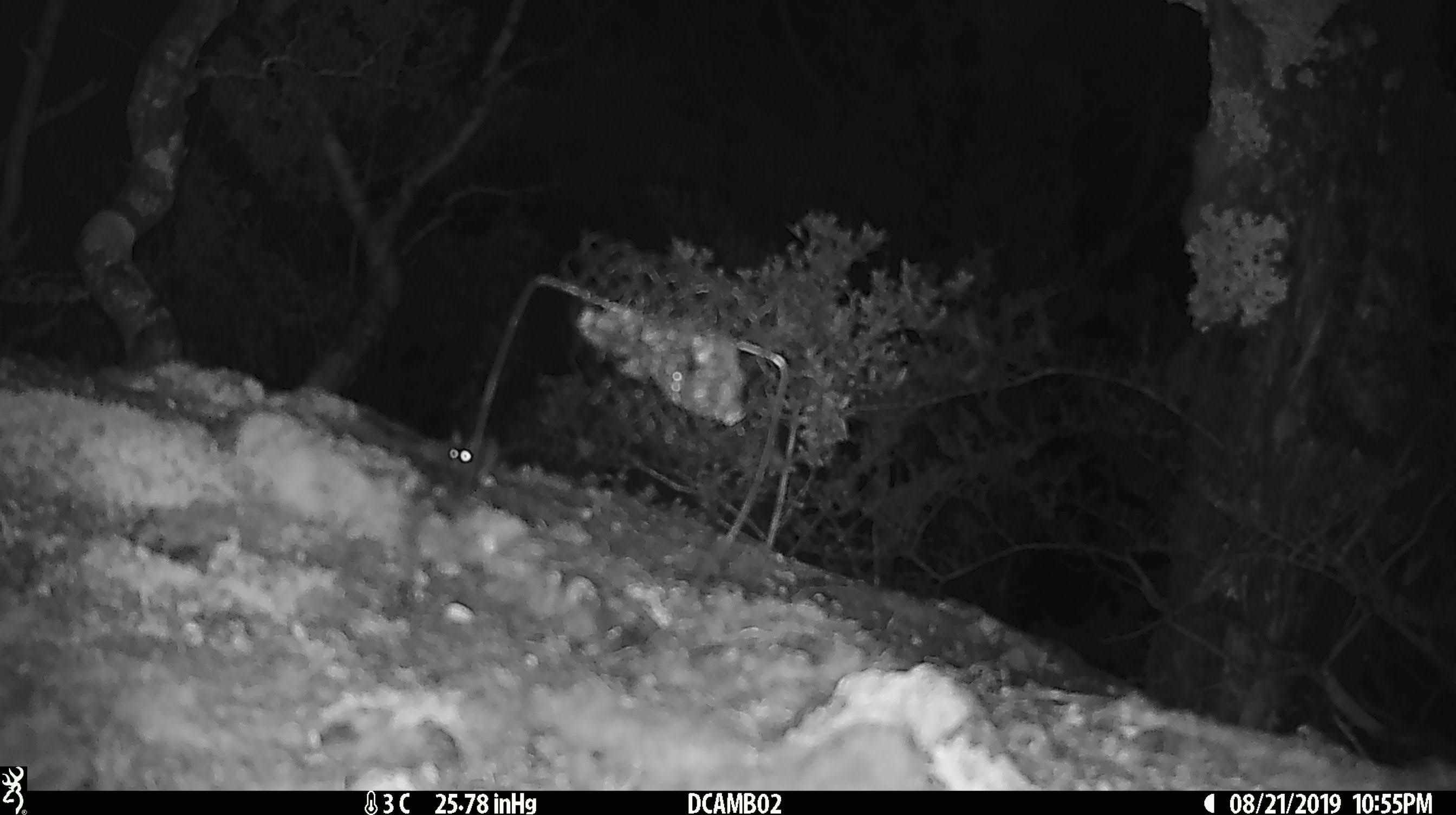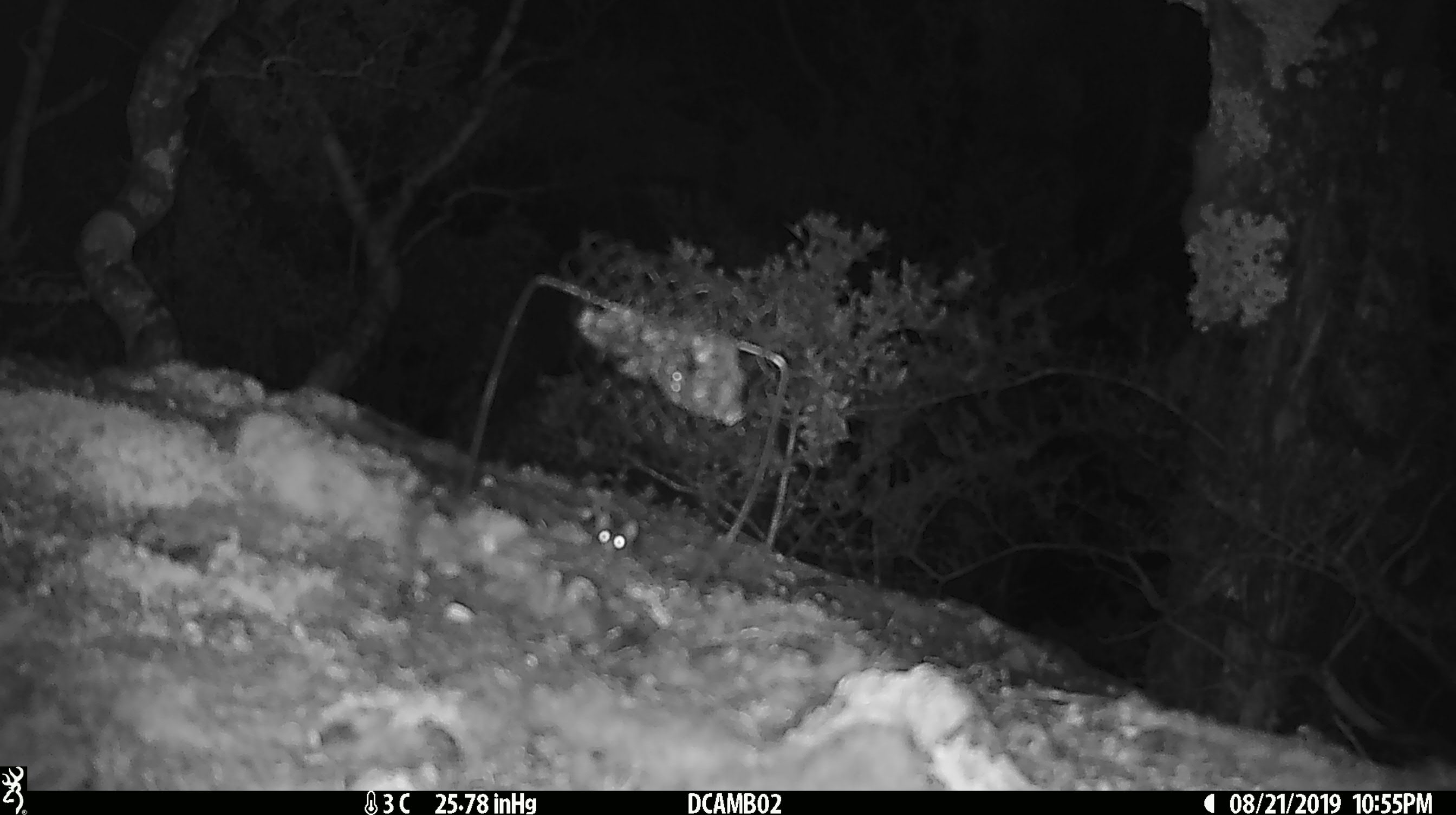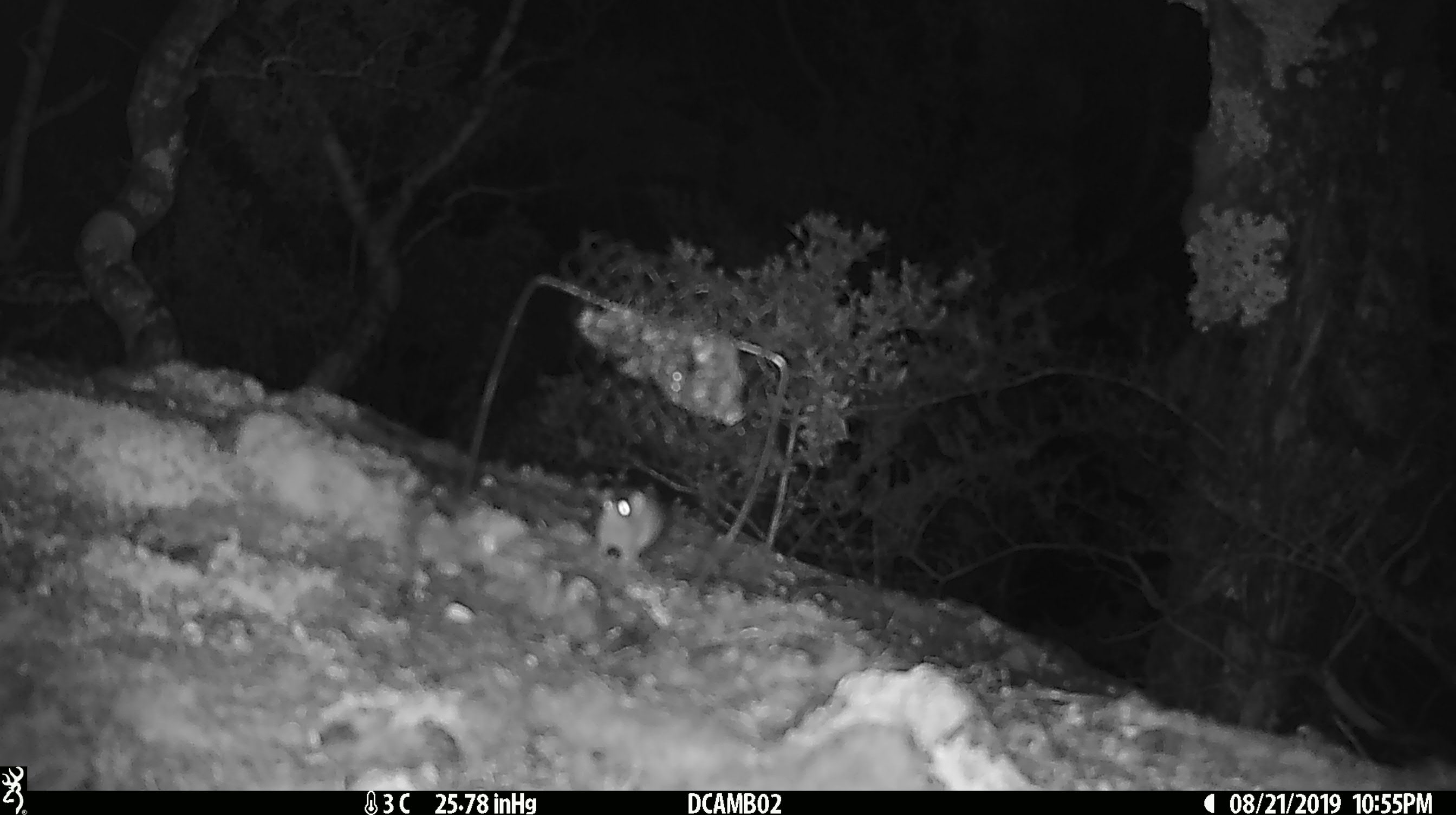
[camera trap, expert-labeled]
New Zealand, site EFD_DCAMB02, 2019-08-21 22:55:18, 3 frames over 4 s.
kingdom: Animalia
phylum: Chordata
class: Mammalia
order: Rodentia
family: Muridae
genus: Mus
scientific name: Mus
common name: mouse